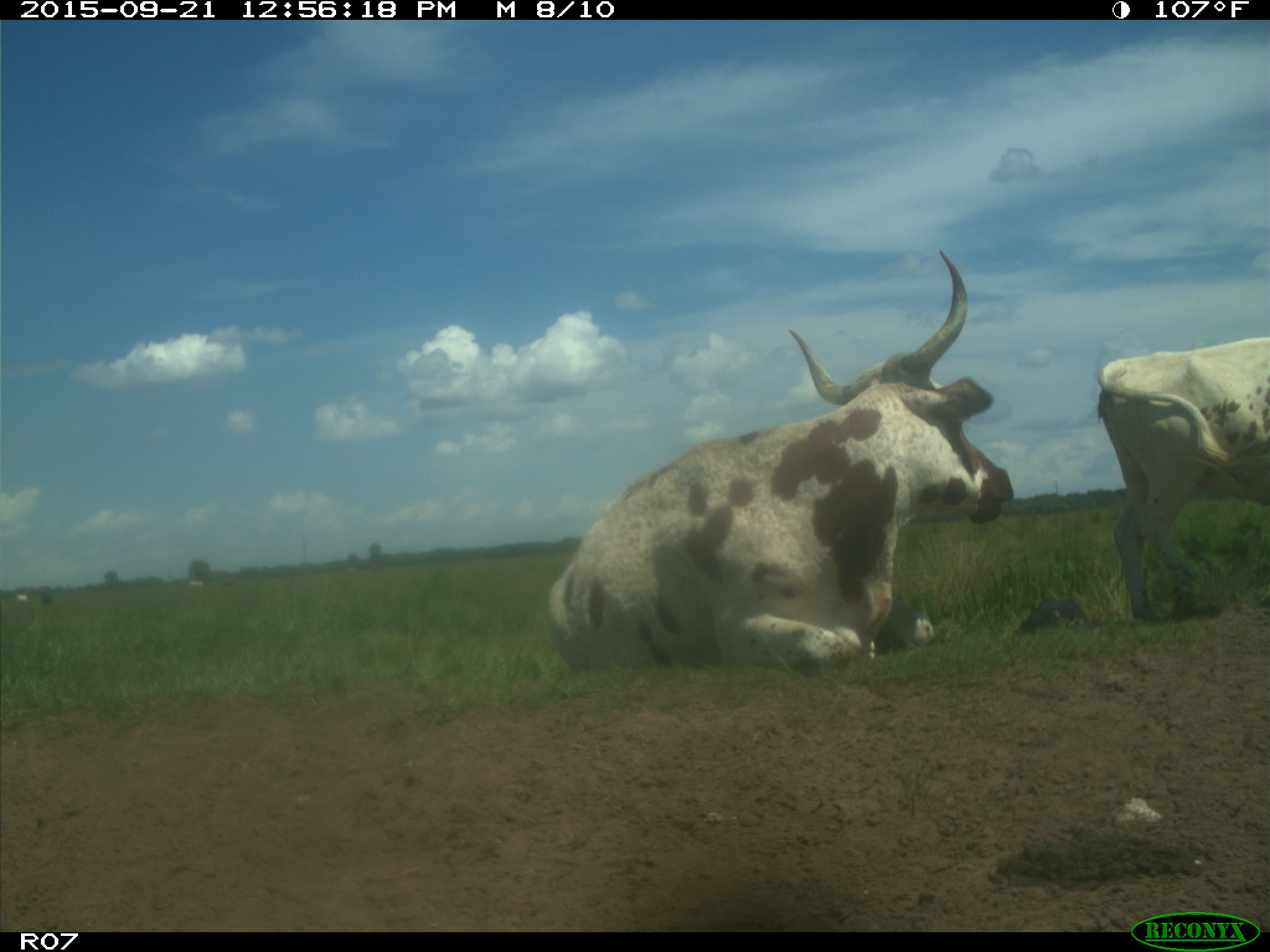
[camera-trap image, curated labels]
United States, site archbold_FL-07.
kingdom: Animalia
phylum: Chordata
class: Mammalia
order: Artiodactyla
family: Bovidae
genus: Bos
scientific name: Bos taurus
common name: domestic cow